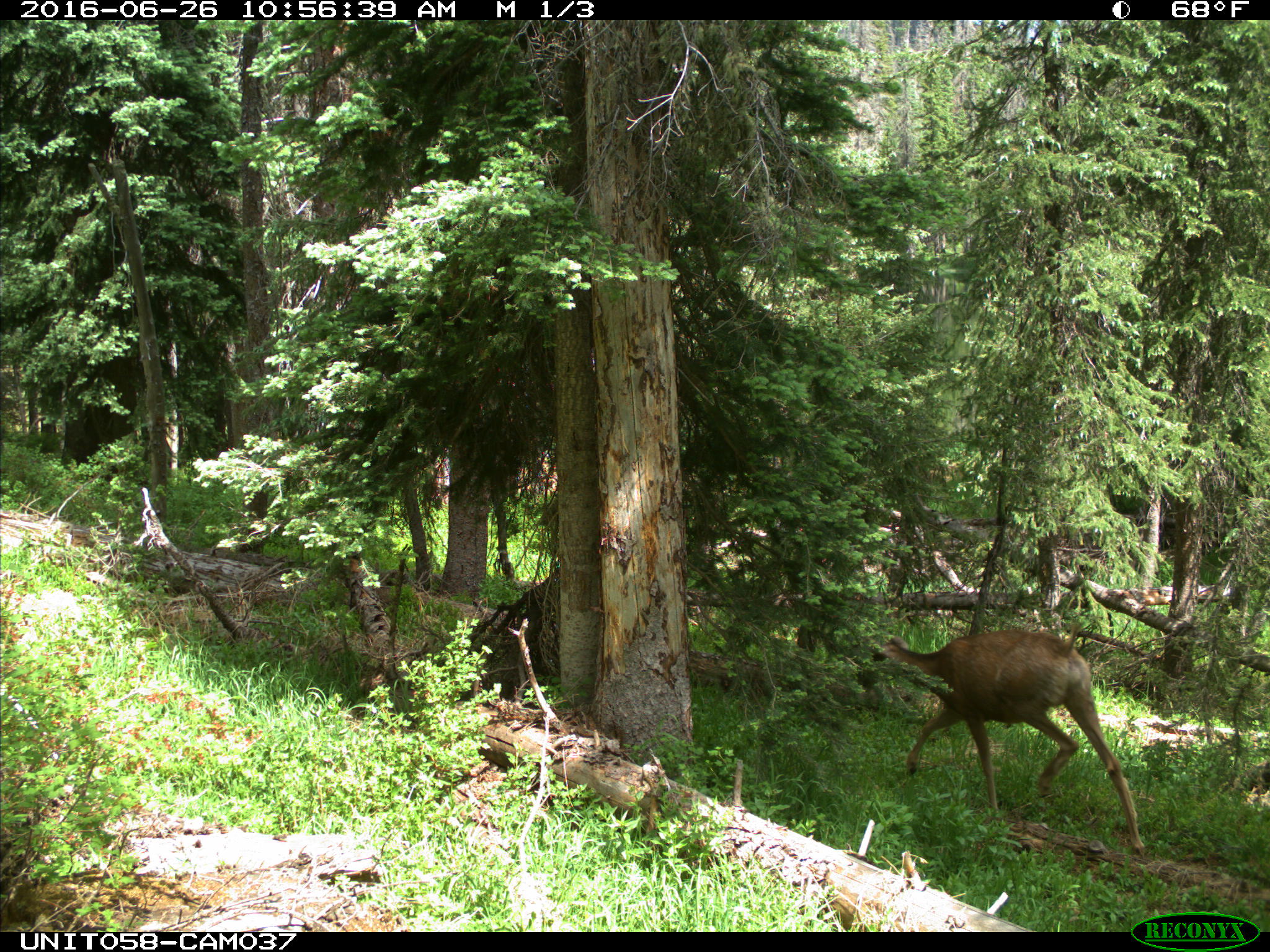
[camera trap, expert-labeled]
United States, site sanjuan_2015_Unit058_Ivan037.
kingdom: Animalia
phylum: Chordata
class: Mammalia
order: Artiodactyla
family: Cervidae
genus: Odocoileus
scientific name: Odocoileus hemionus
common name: mule deer